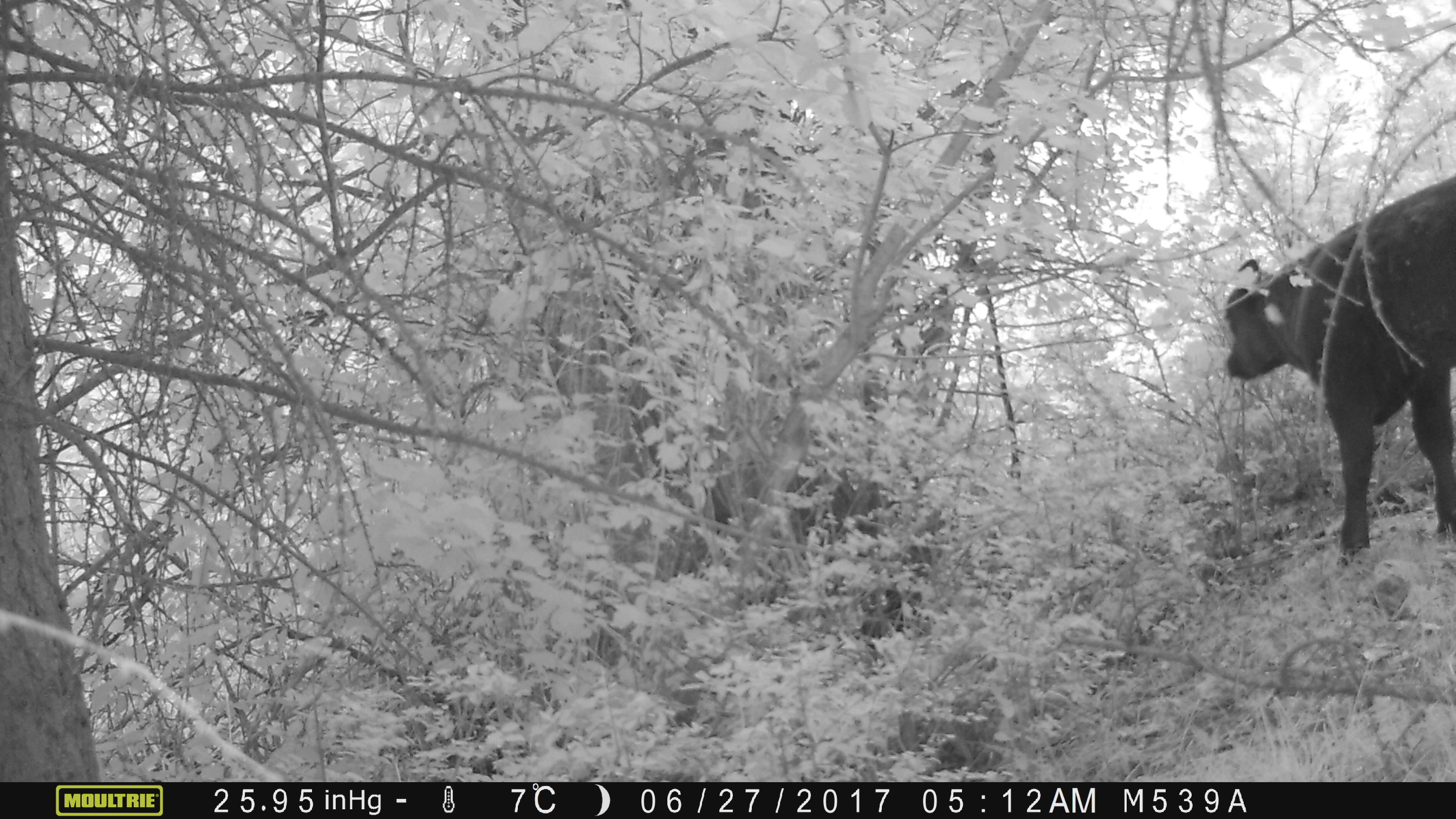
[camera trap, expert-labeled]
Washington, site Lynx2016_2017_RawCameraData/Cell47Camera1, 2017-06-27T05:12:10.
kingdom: Animalia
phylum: Chordata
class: Mammalia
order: Artiodactyla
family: Bovidae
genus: Bos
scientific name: Bos taurus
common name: domestic cattle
Domestic cattle (Bos taurus). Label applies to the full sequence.